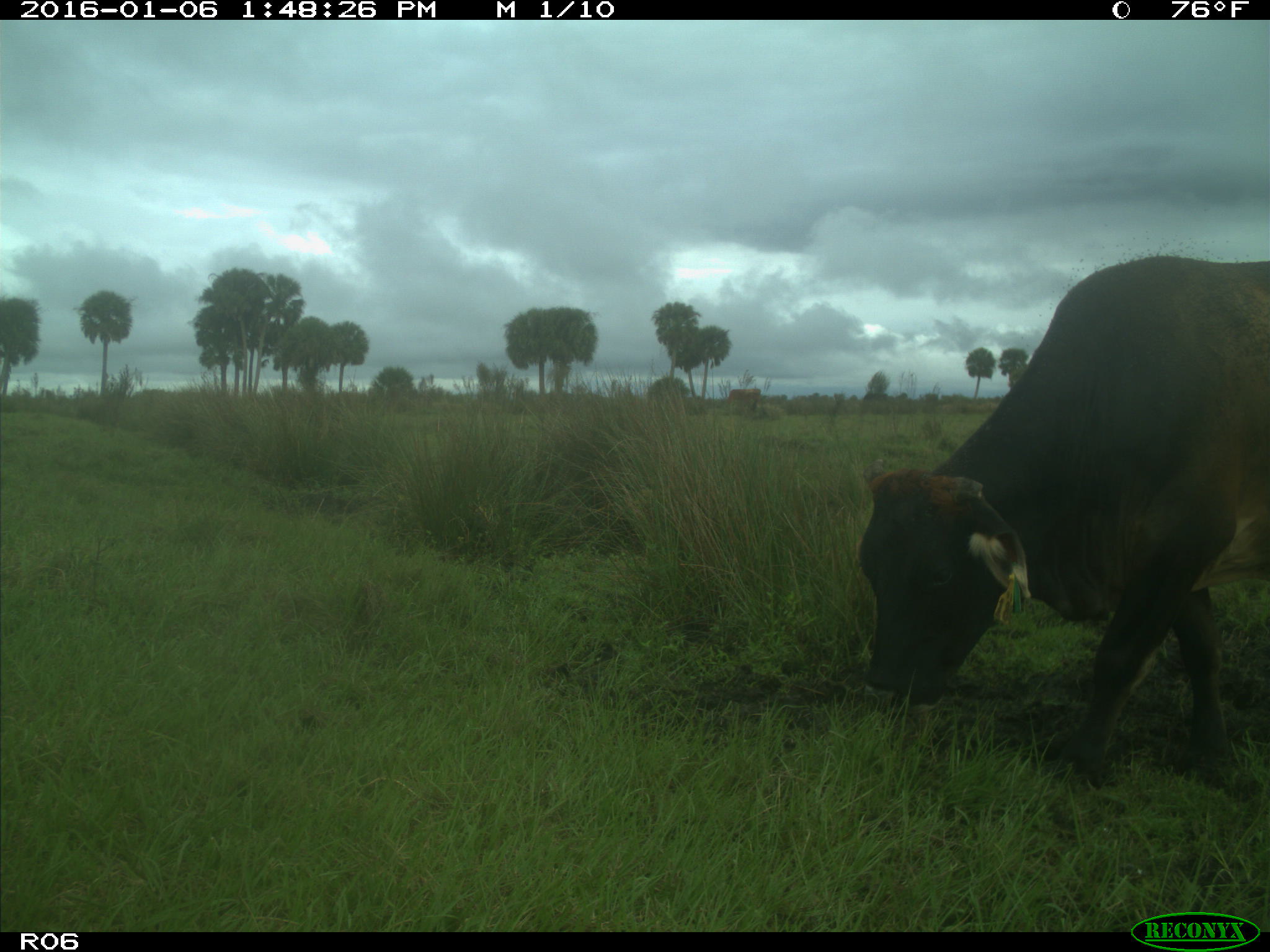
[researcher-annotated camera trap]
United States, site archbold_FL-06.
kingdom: Animalia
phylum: Chordata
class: Mammalia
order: Artiodactyla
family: Bovidae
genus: Bos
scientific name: Bos taurus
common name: domestic cow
Bos taurus (domestic cow).